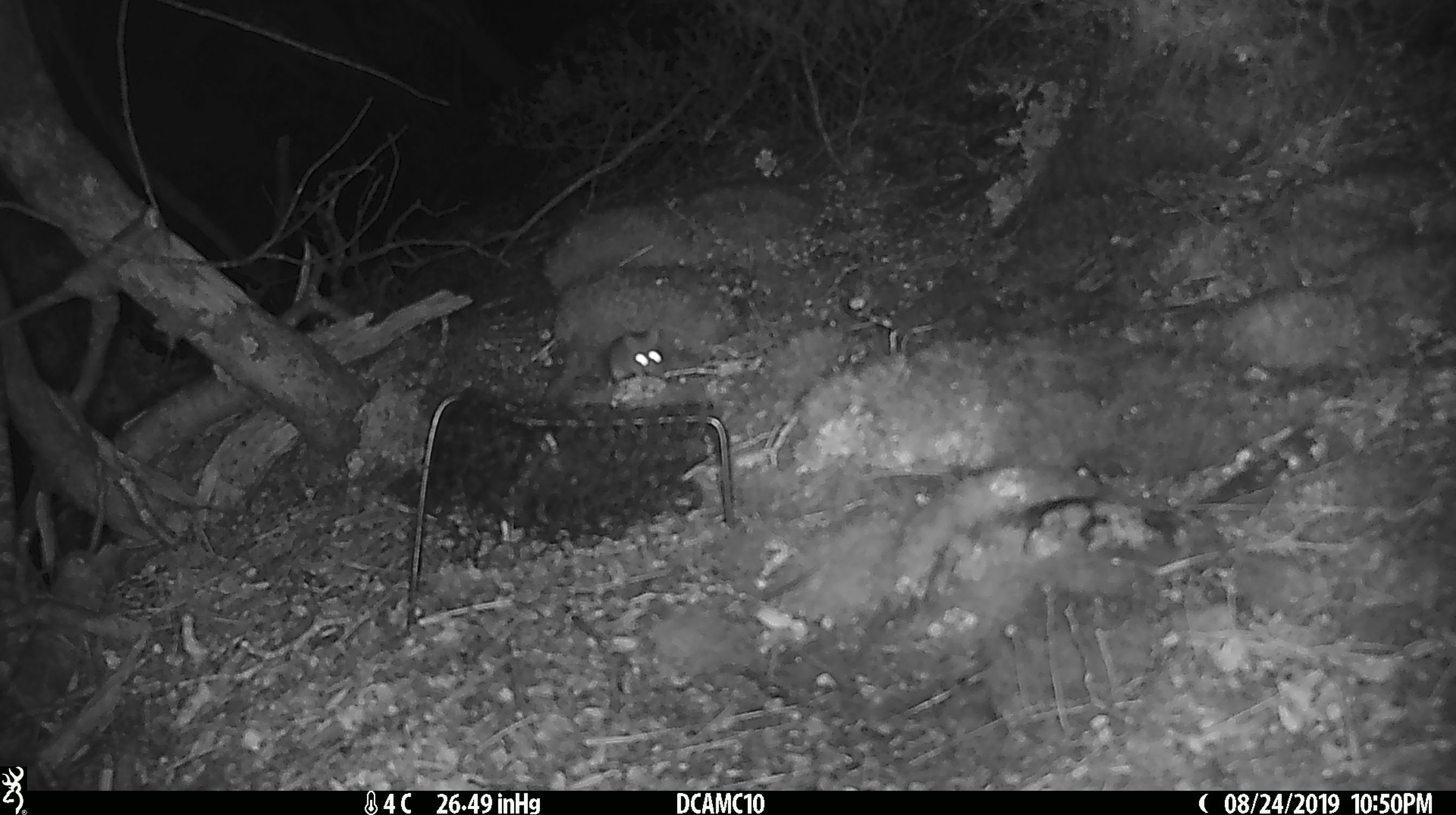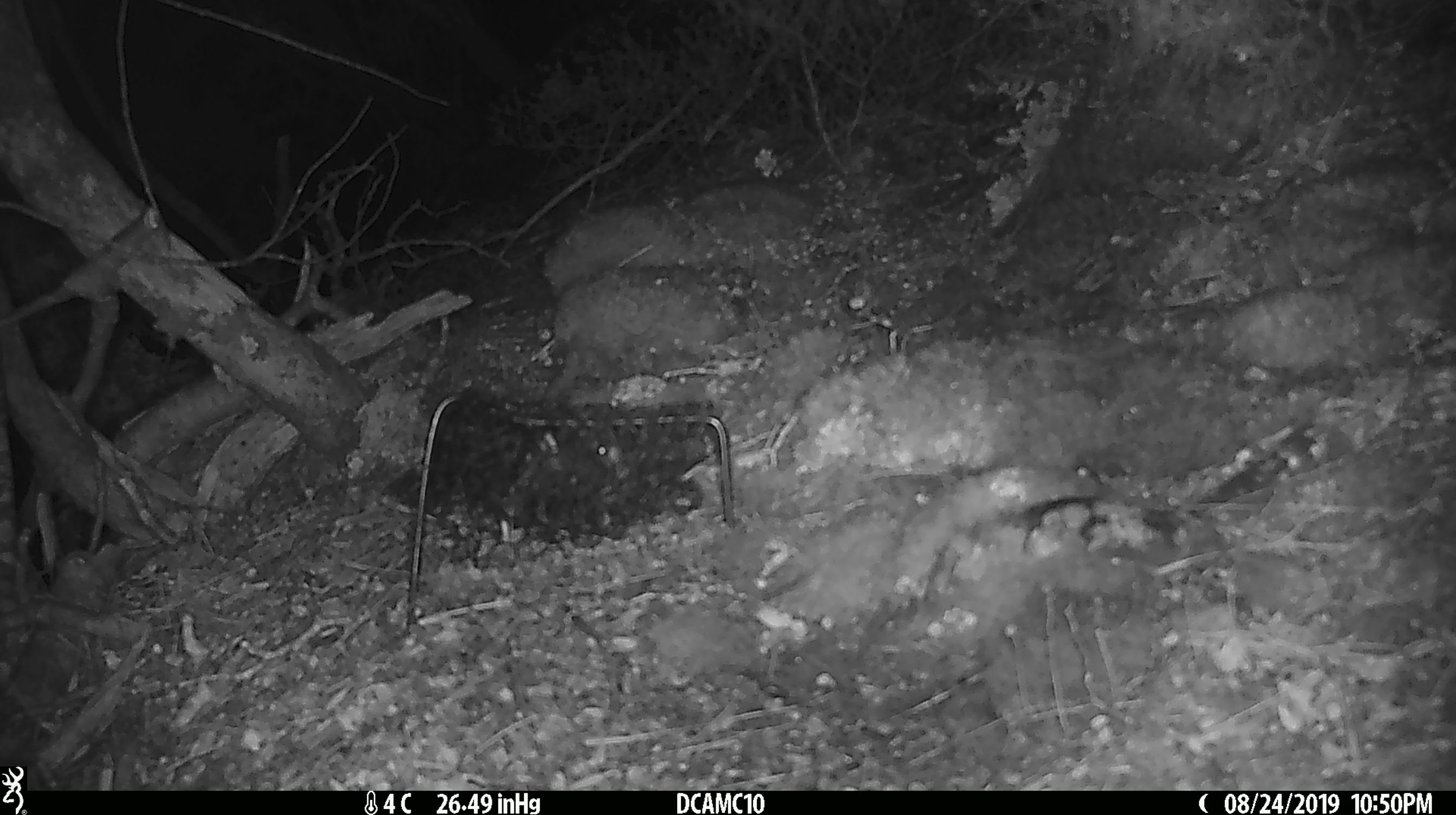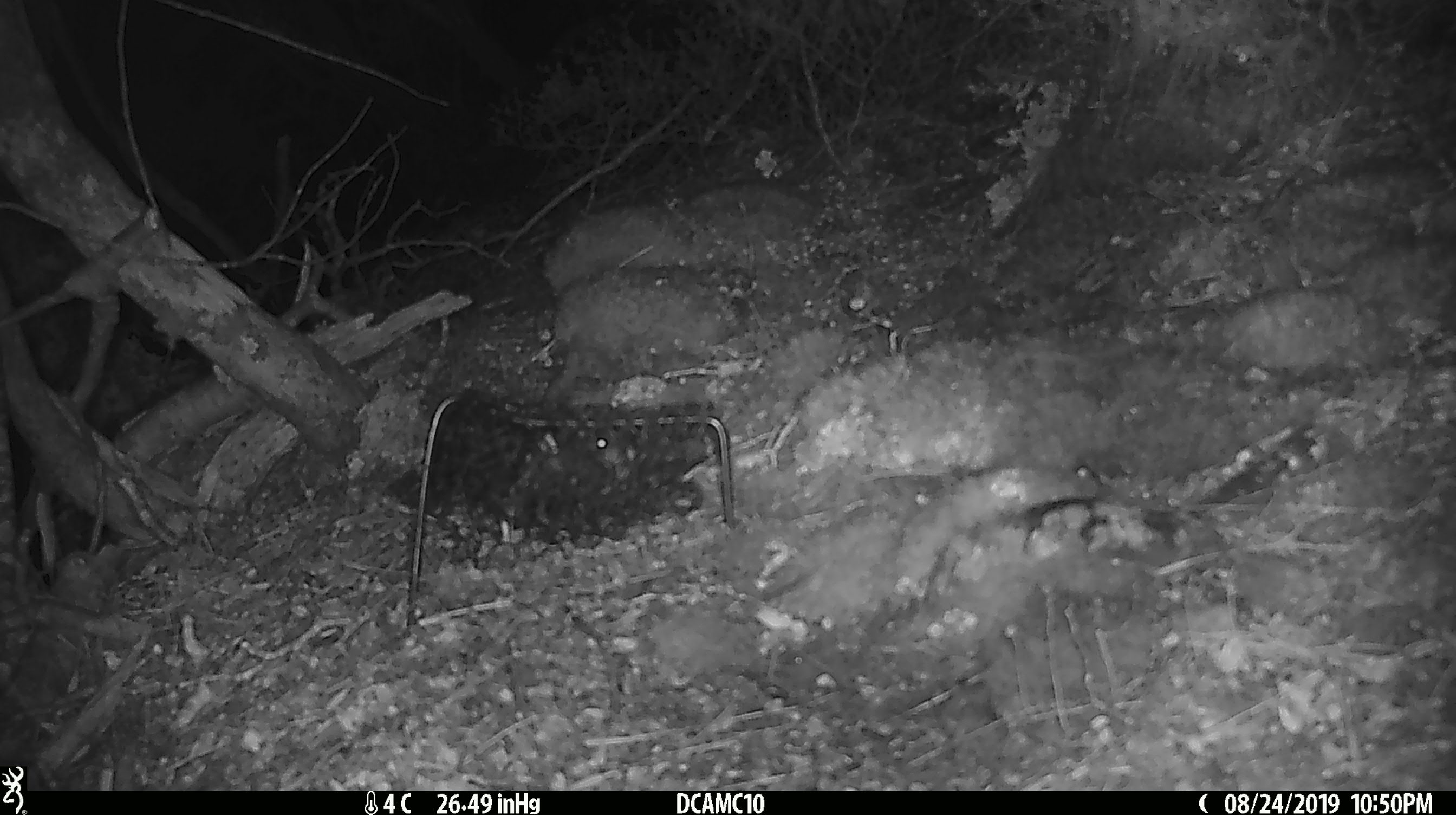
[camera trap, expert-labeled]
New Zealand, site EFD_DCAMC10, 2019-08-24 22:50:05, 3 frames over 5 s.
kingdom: Animalia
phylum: Chordata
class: Mammalia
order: Rodentia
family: Muridae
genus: Mus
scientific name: Mus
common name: mouse